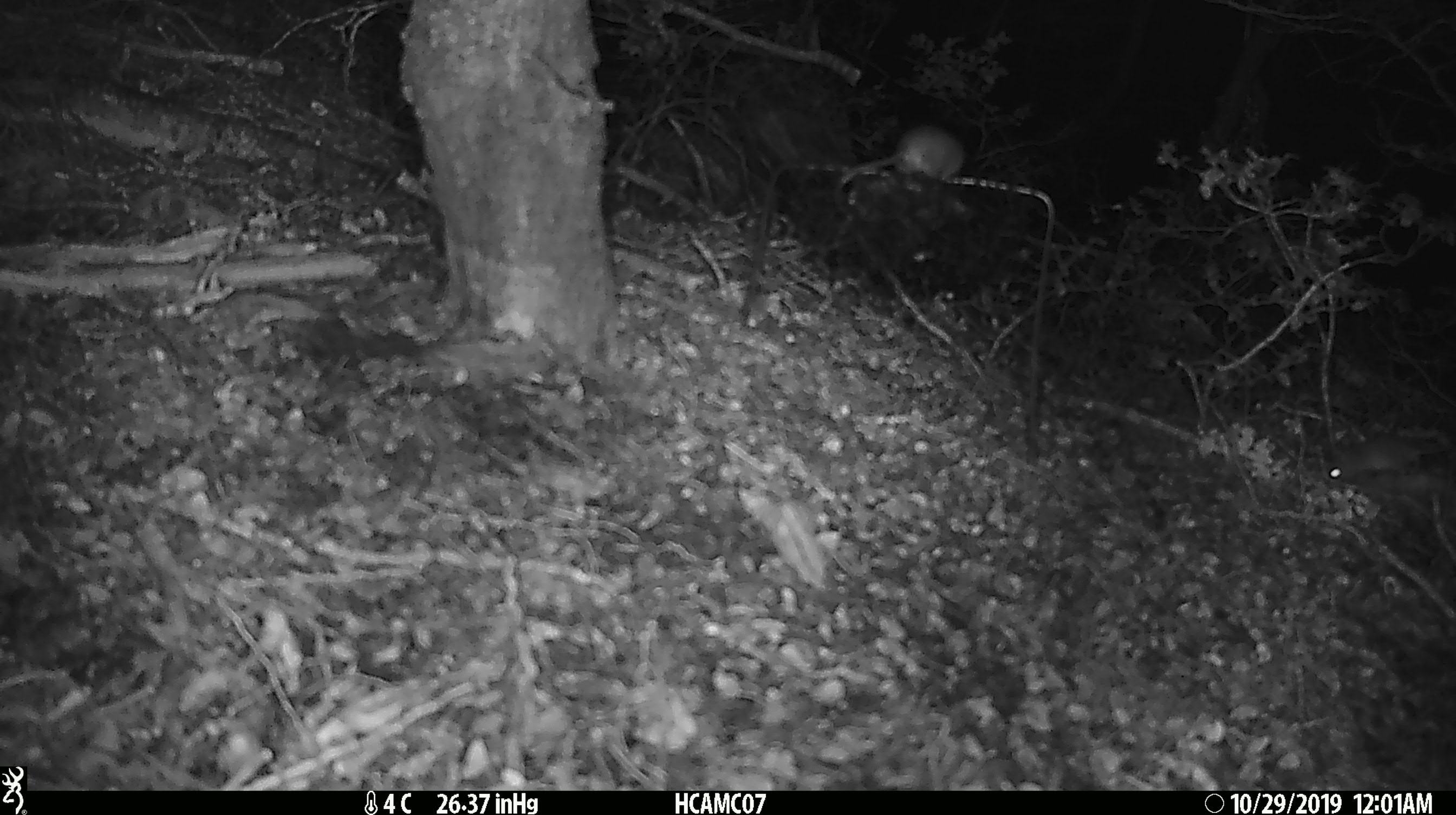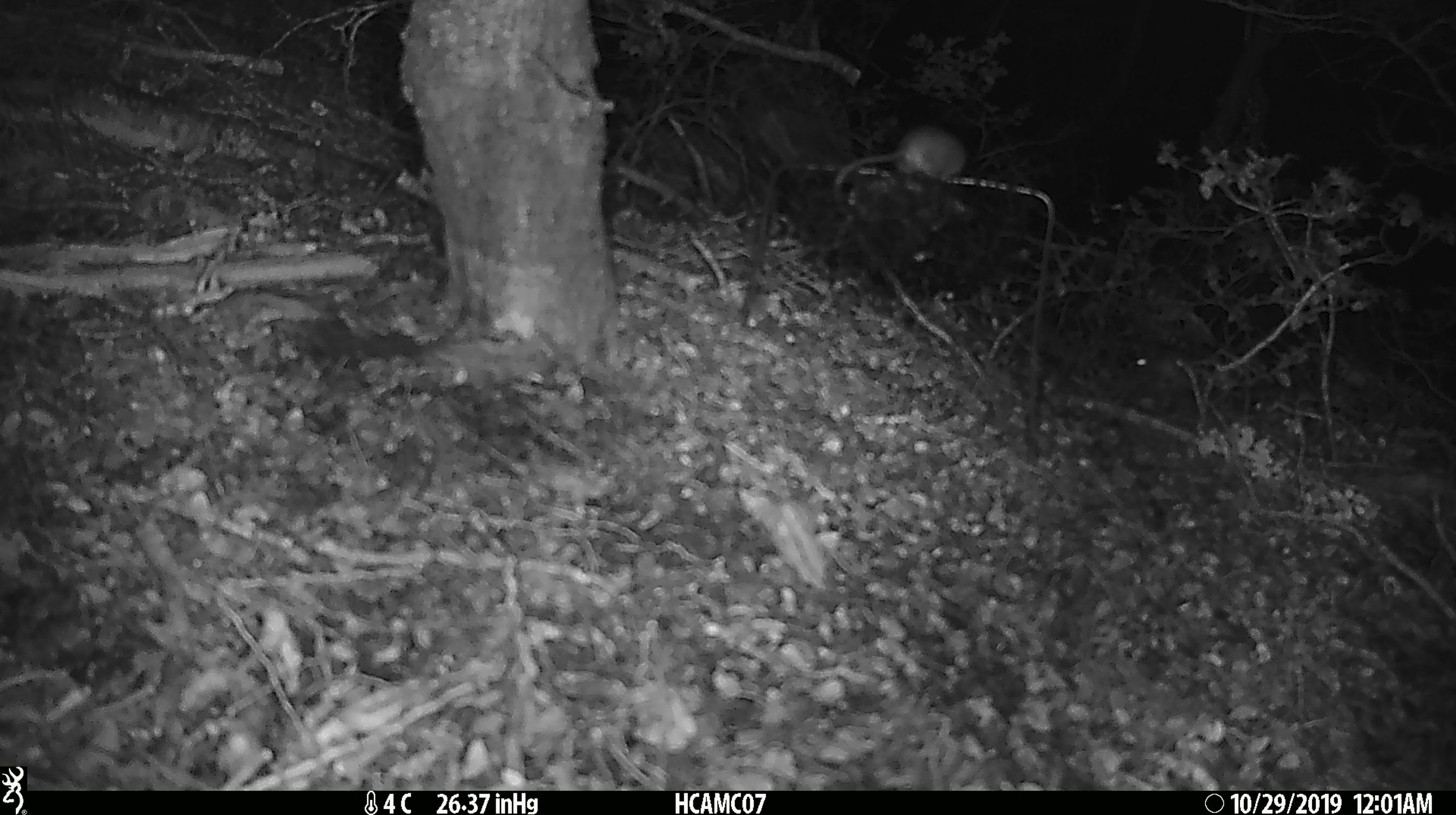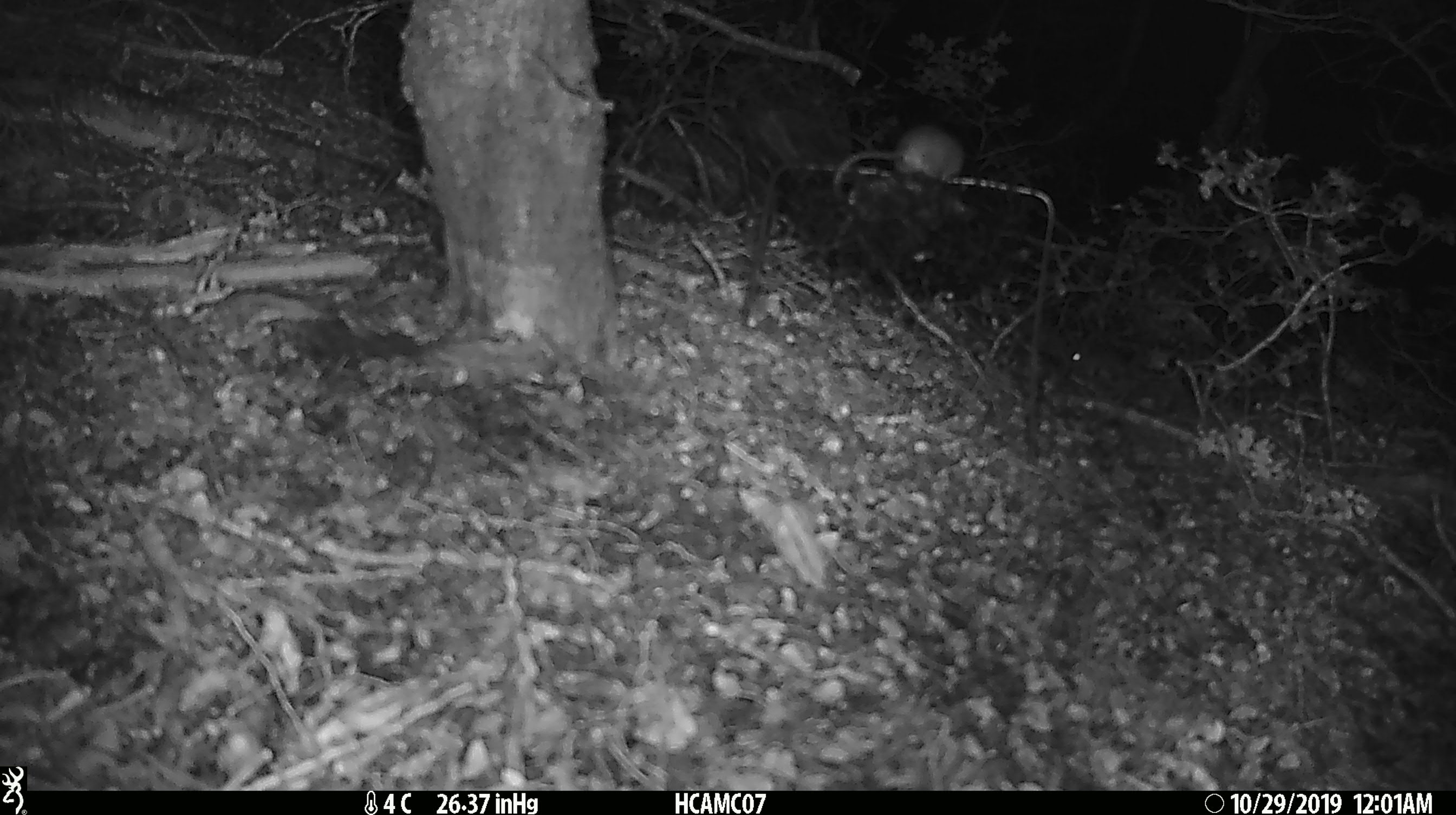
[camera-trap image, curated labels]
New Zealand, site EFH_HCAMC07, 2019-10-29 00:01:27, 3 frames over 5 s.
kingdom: Animalia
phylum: Chordata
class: Mammalia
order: Rodentia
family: Muridae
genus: Mus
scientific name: Mus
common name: mouse